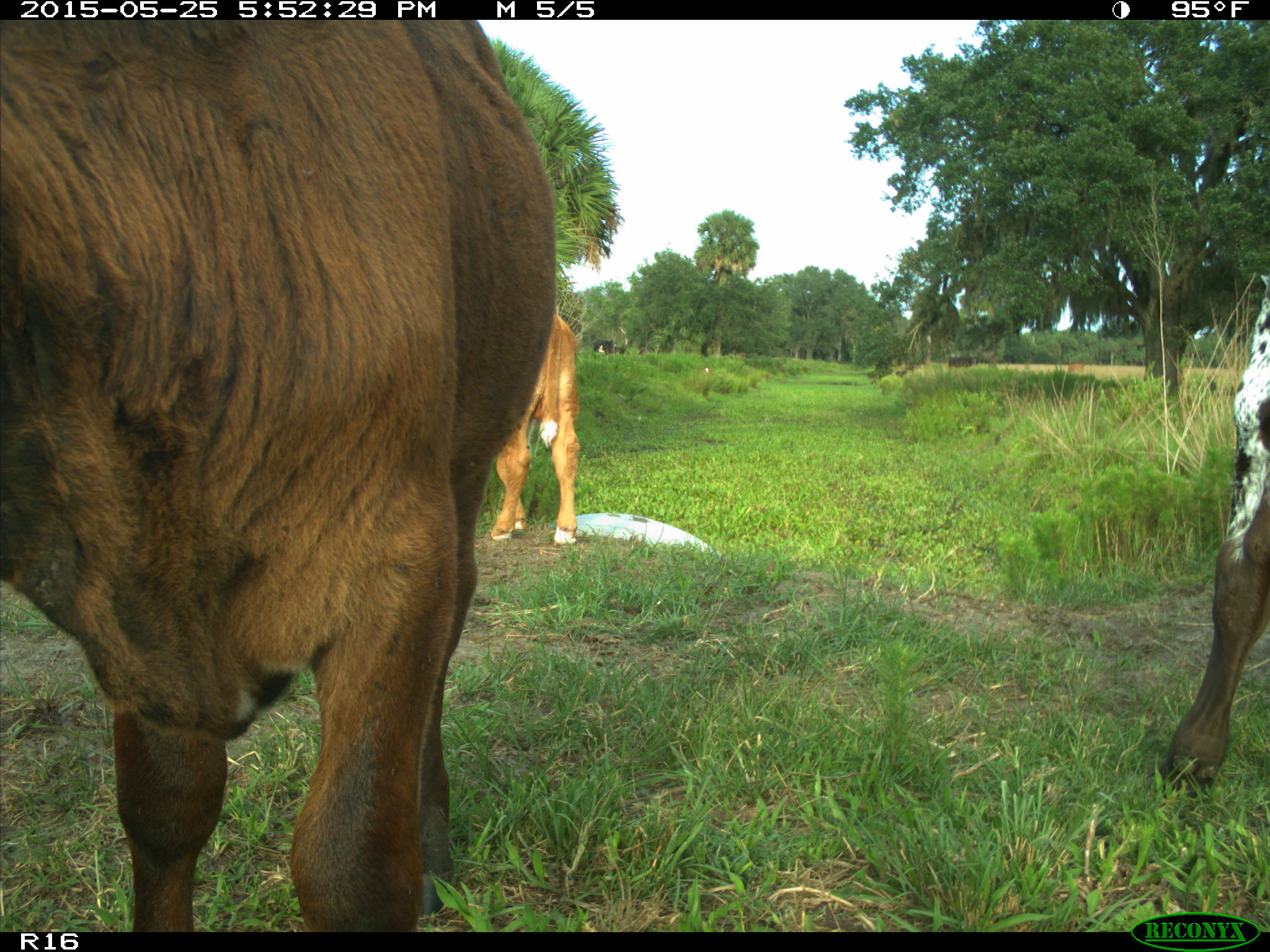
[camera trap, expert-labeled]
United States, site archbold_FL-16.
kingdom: Animalia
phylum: Chordata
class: Mammalia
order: Artiodactyla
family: Bovidae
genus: Bos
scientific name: Bos taurus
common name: domestic cow